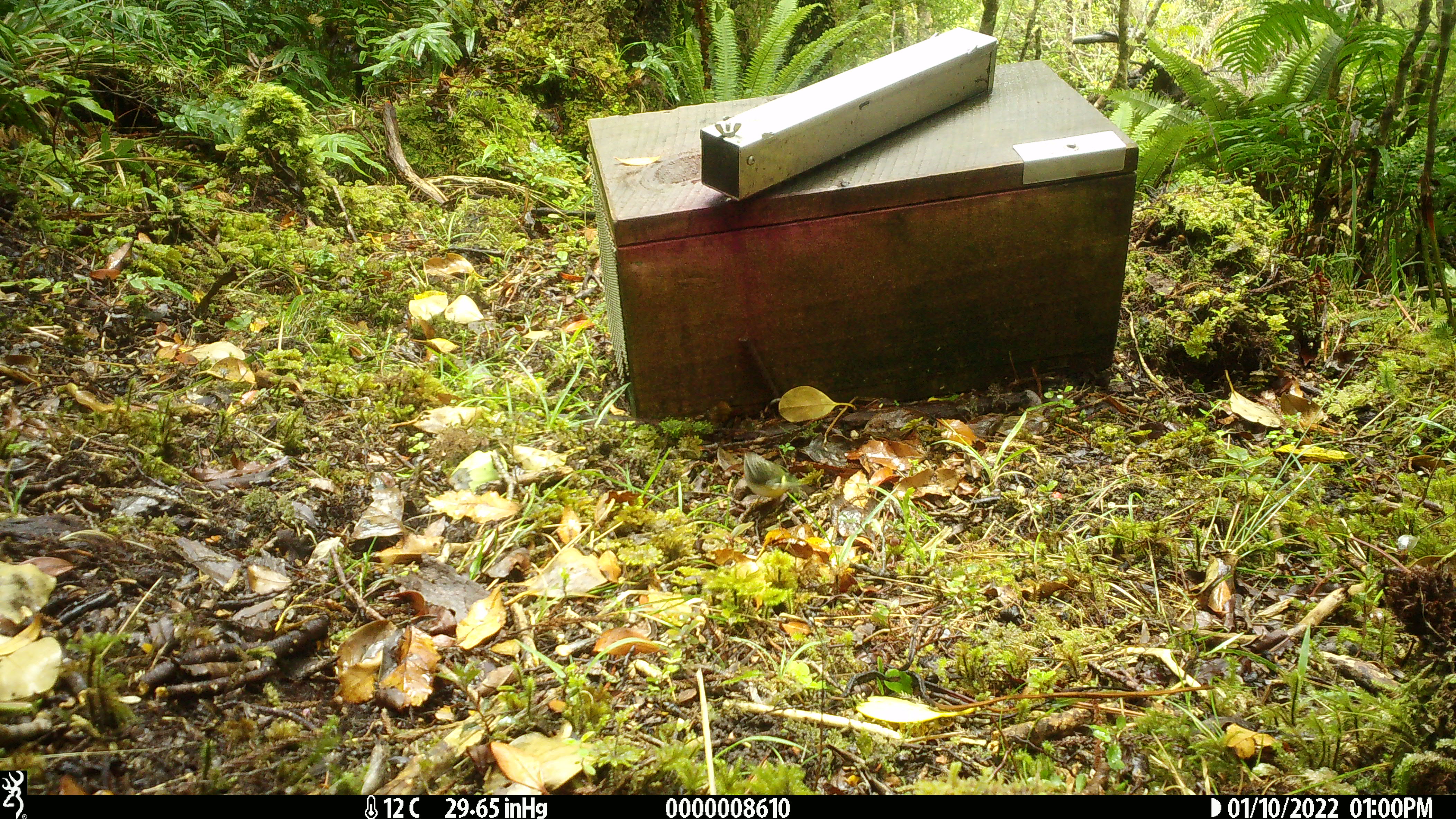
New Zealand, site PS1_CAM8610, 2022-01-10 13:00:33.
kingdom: Animalia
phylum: Chordata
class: Aves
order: Passeriformes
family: Acanthisittidae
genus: Acanthisitta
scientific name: Acanthisitta chloris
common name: rifleman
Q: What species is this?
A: Rifleman (Acanthisitta chloris).